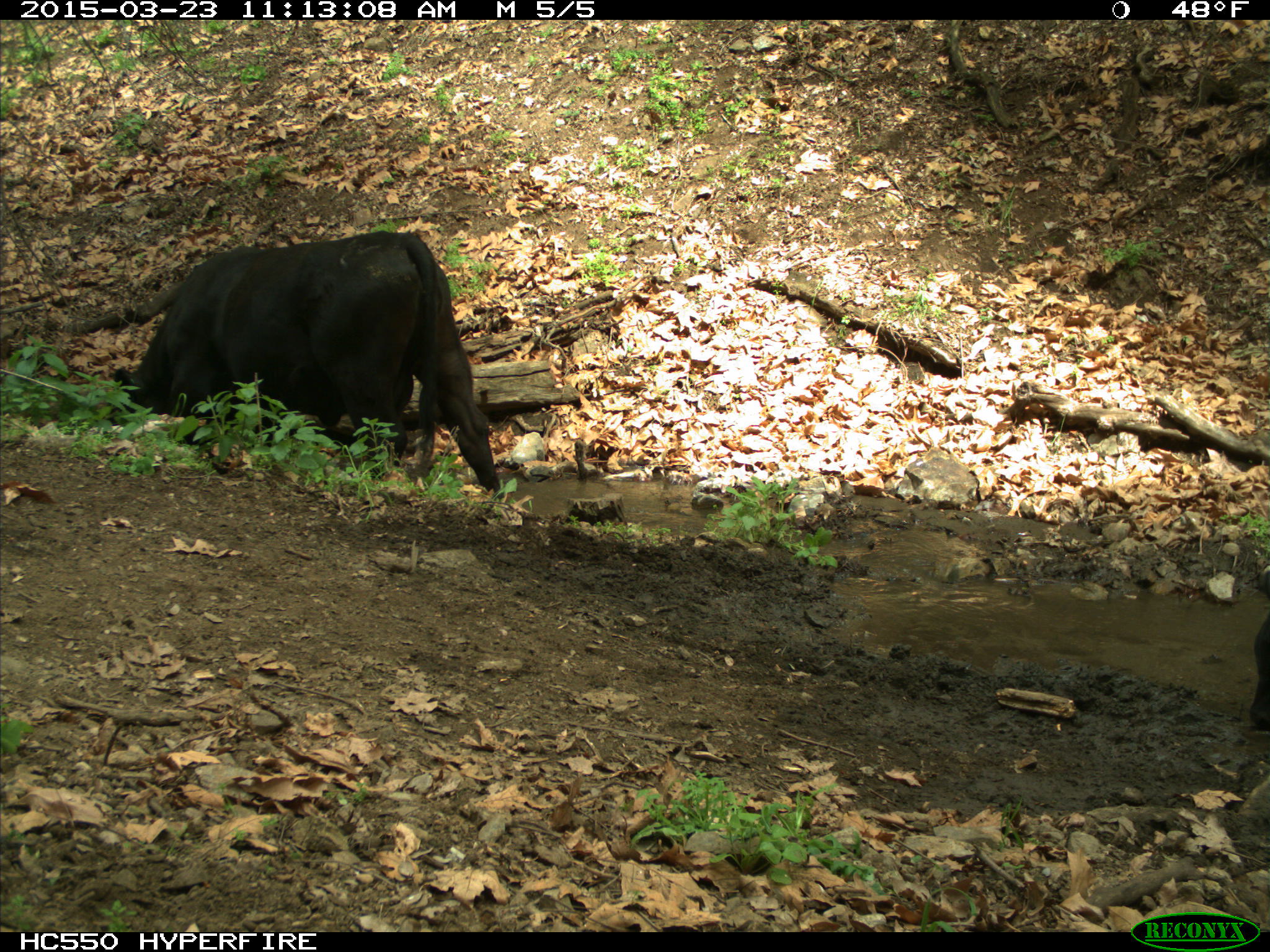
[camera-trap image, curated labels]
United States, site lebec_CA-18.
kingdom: Animalia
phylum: Chordata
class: Mammalia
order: Artiodactyla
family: Bovidae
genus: Bos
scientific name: Bos taurus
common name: domestic cow